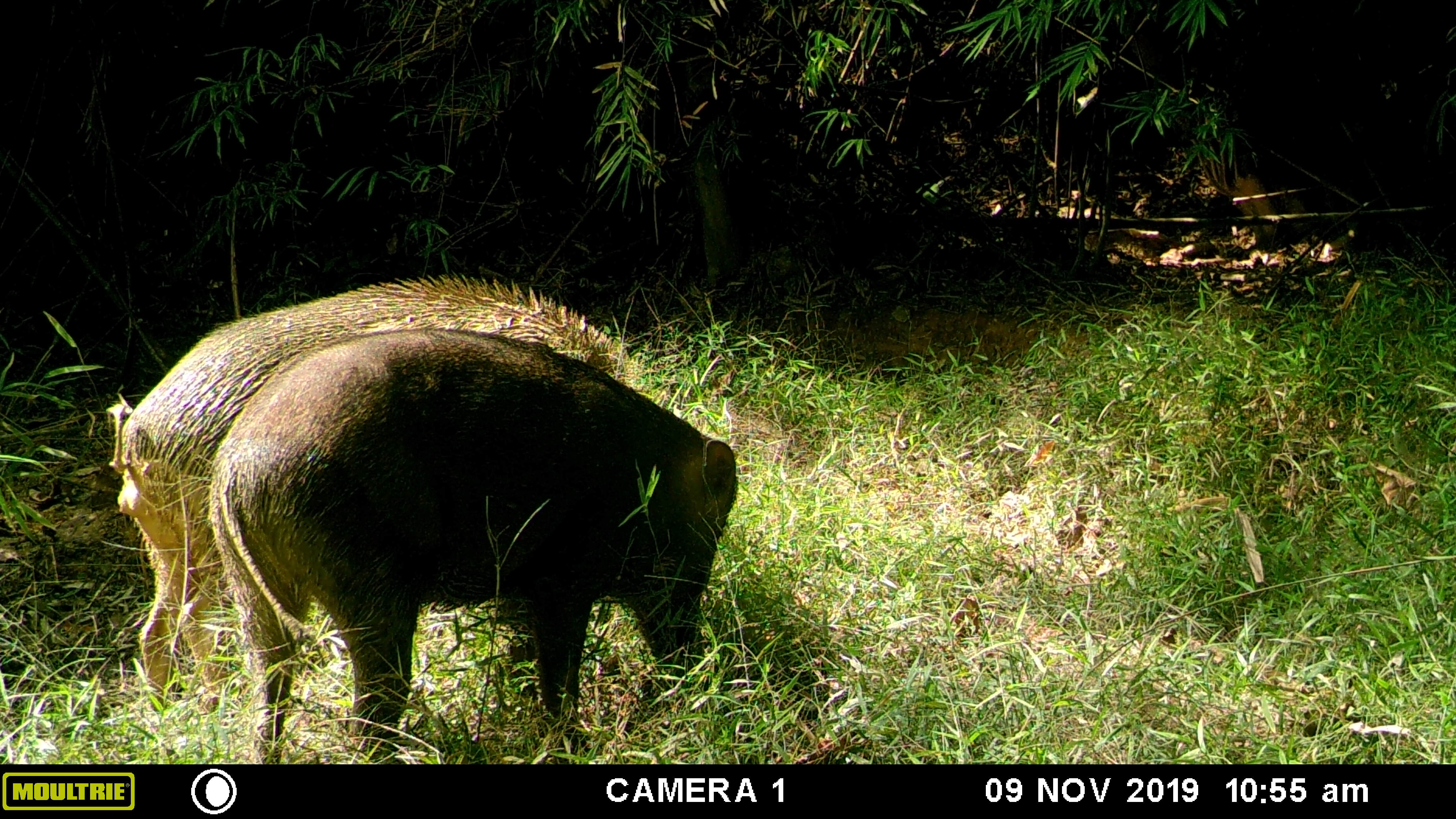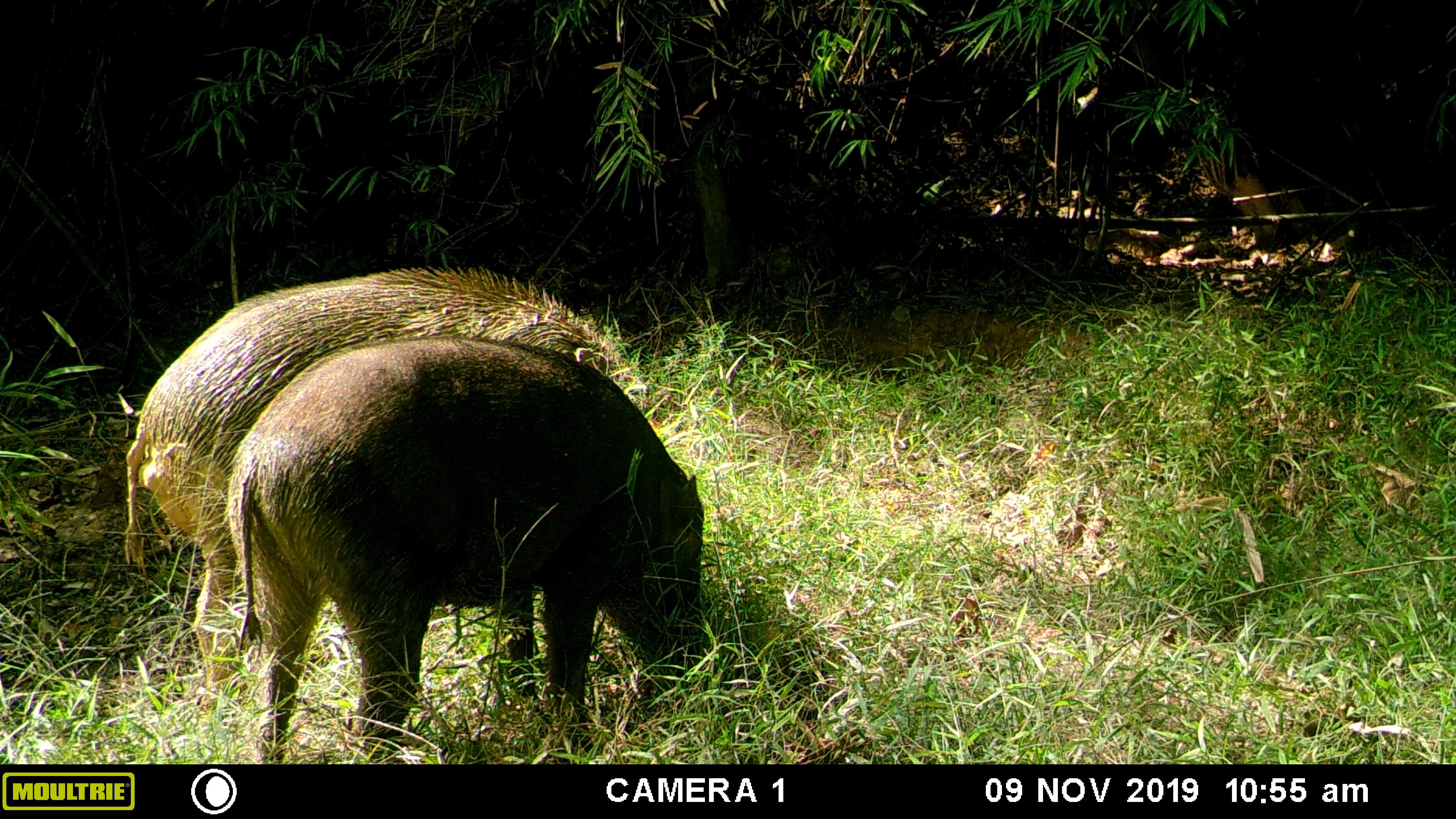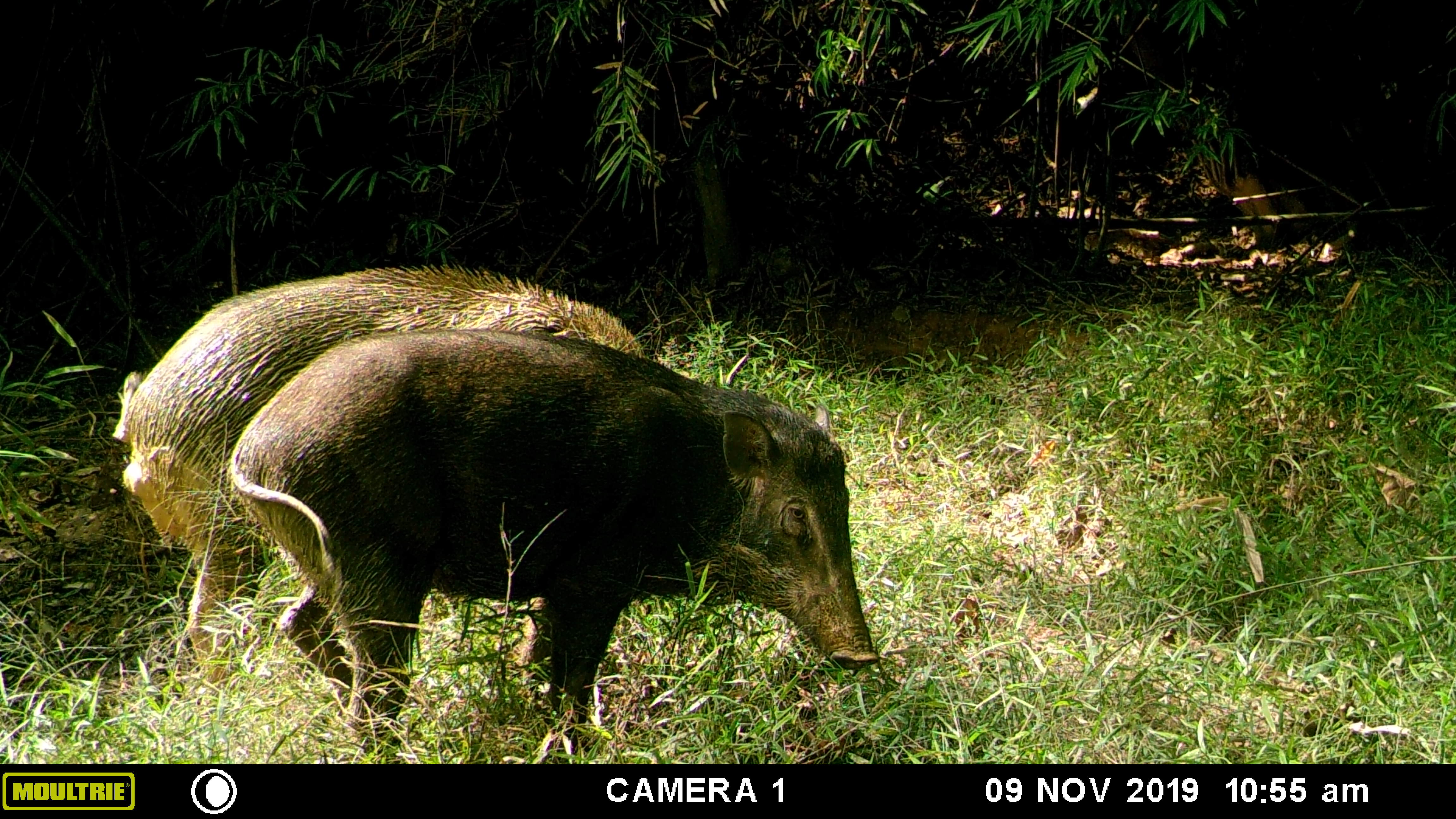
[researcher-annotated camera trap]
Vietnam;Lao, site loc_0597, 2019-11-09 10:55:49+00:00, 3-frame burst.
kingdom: Animalia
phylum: Chordata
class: Mammalia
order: Artiodactyla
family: Suidae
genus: Sus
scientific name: Sus scrofa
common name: eurasian wild pig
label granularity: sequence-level